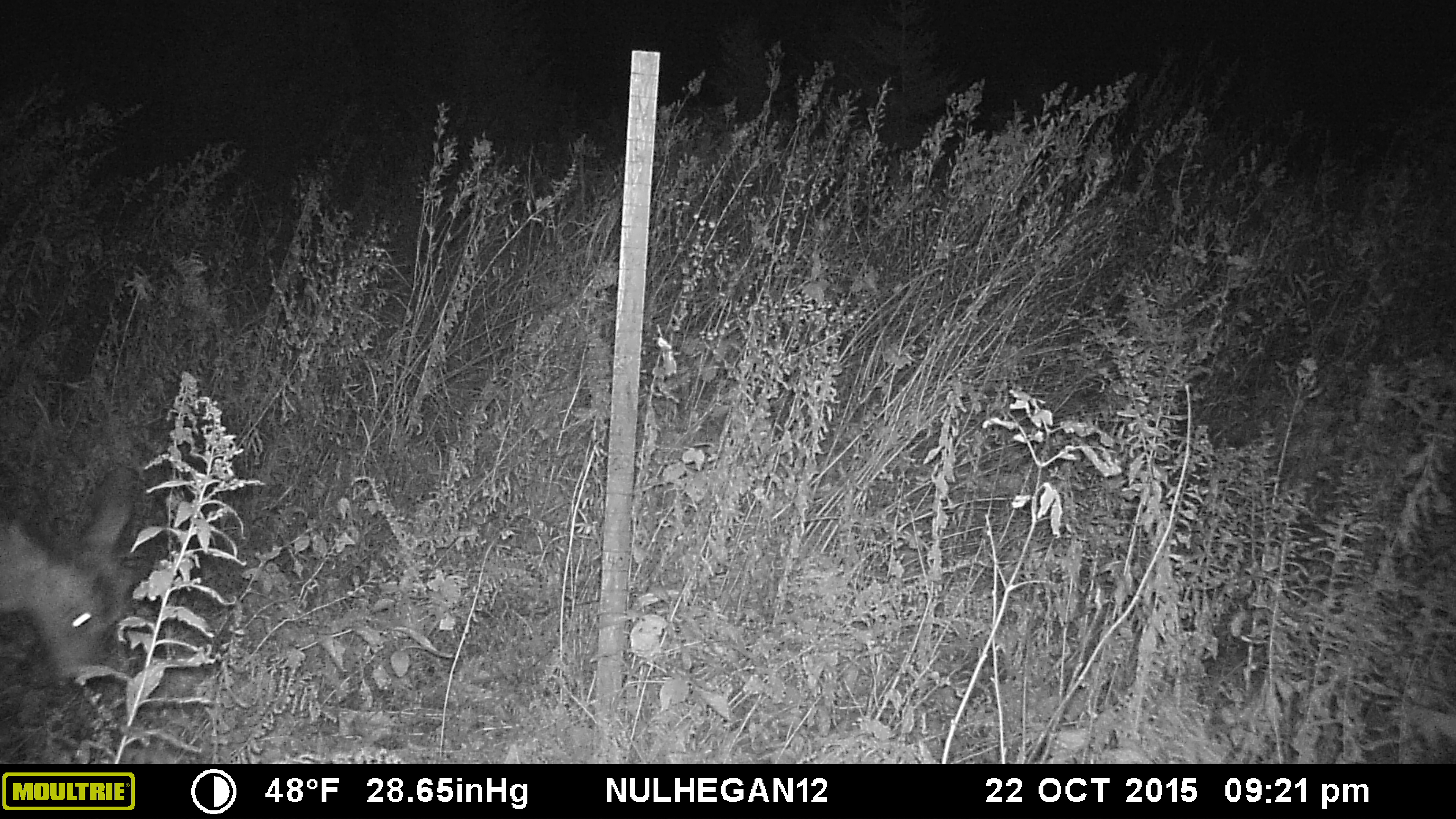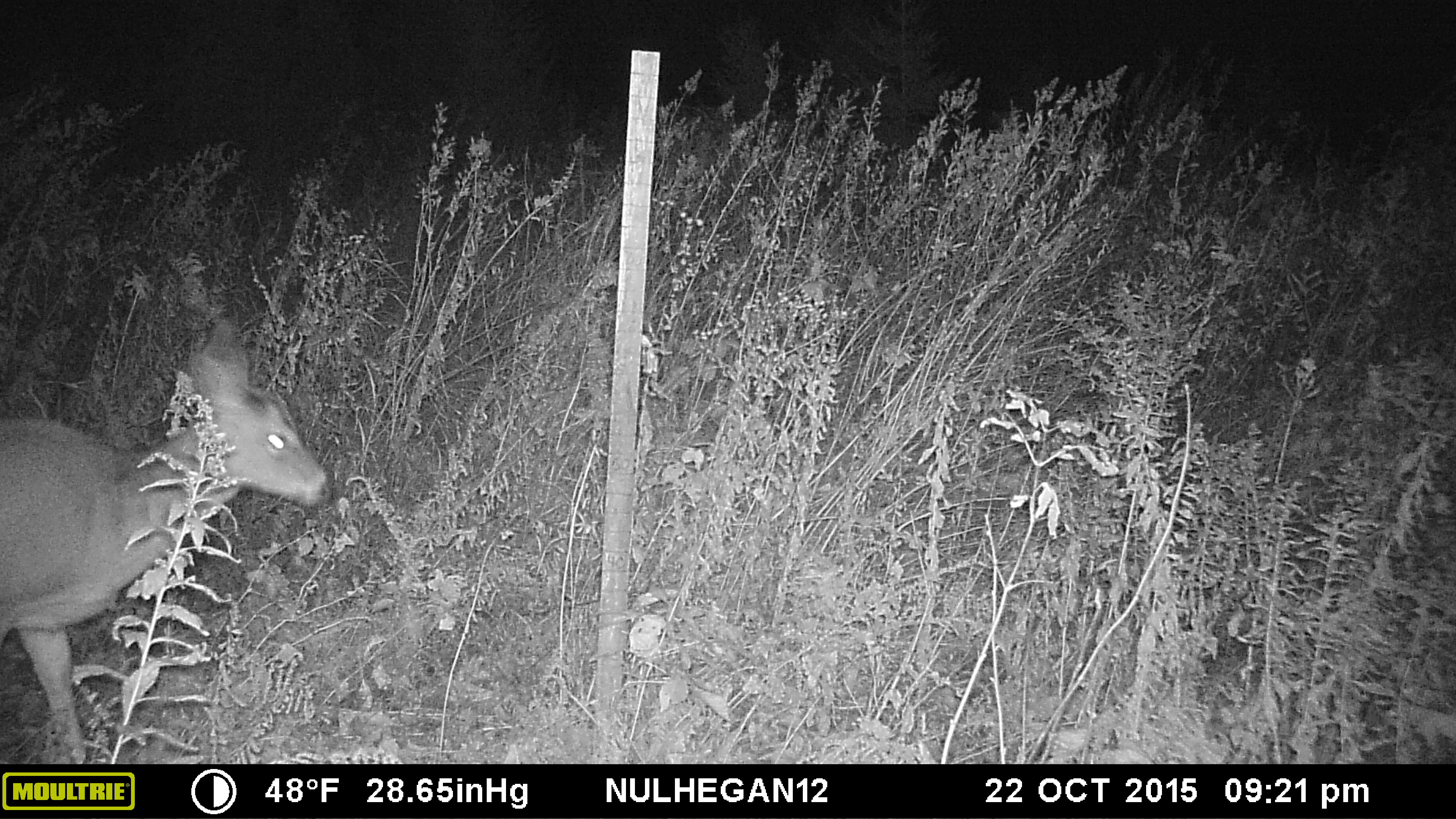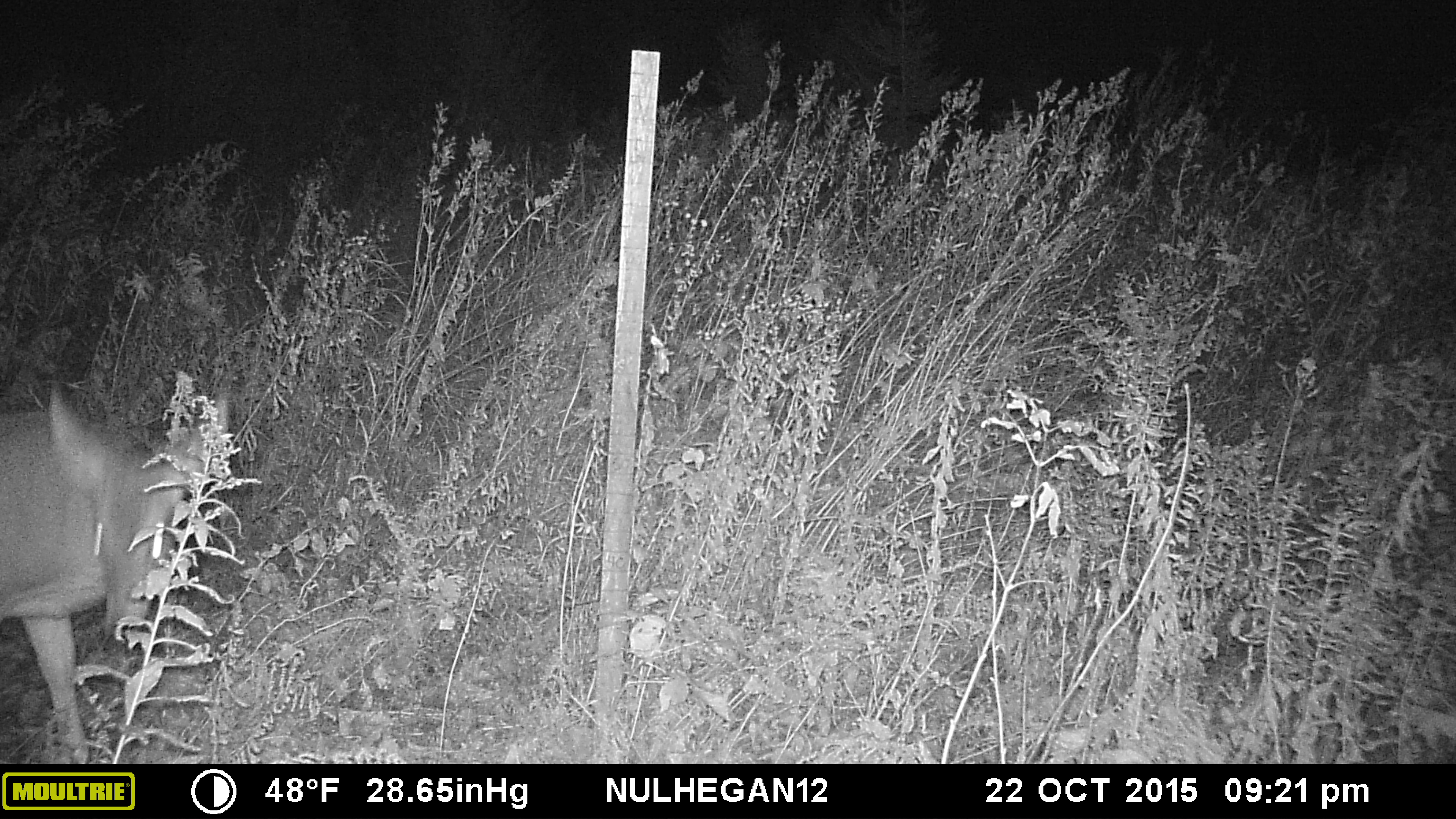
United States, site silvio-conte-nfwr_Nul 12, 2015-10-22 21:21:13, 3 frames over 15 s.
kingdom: Animalia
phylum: Chordata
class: Mammalia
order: Artiodactyla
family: Cervidae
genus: Odocoileus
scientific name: Odocoileus virginianus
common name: white-tailed deer